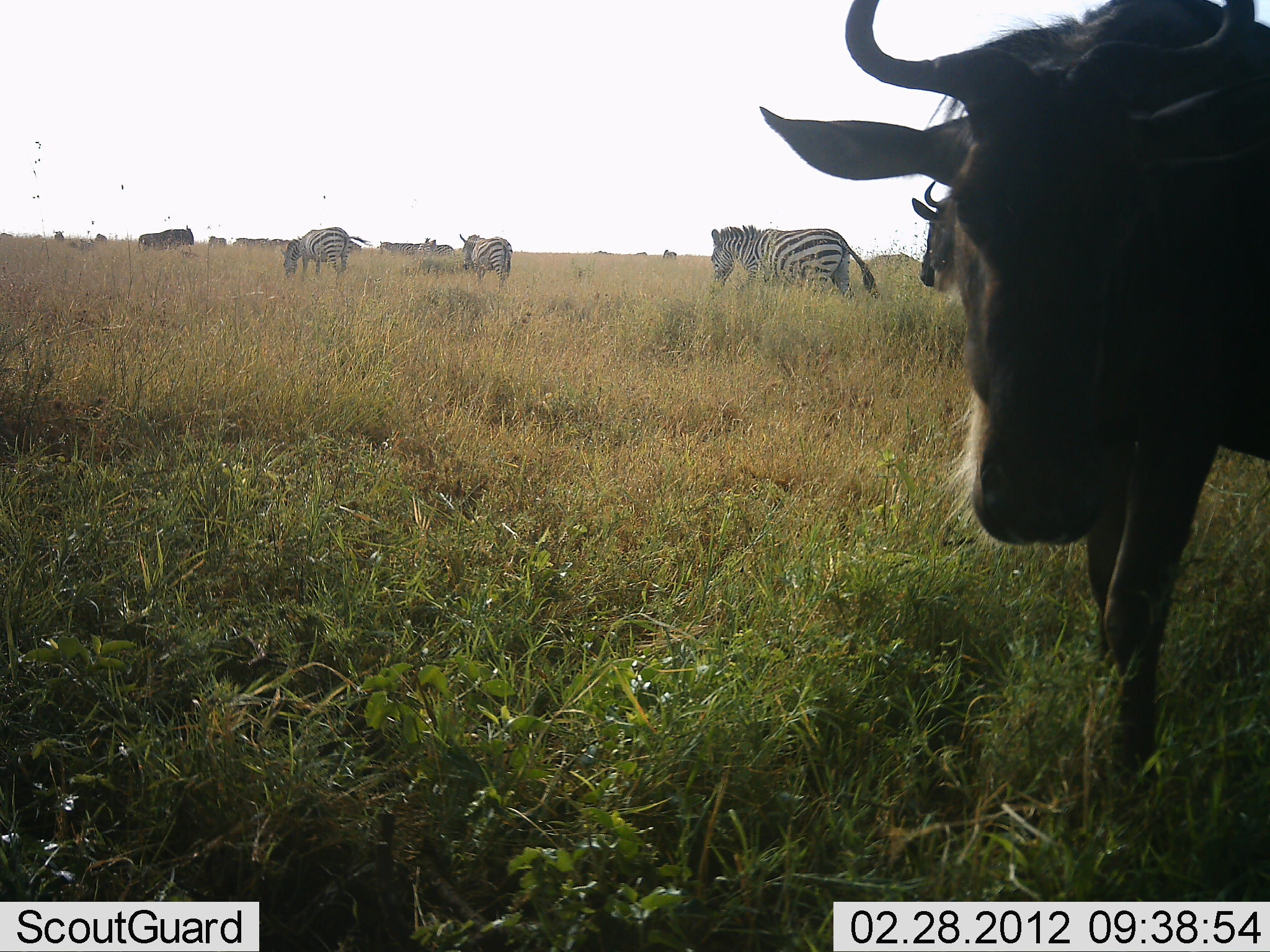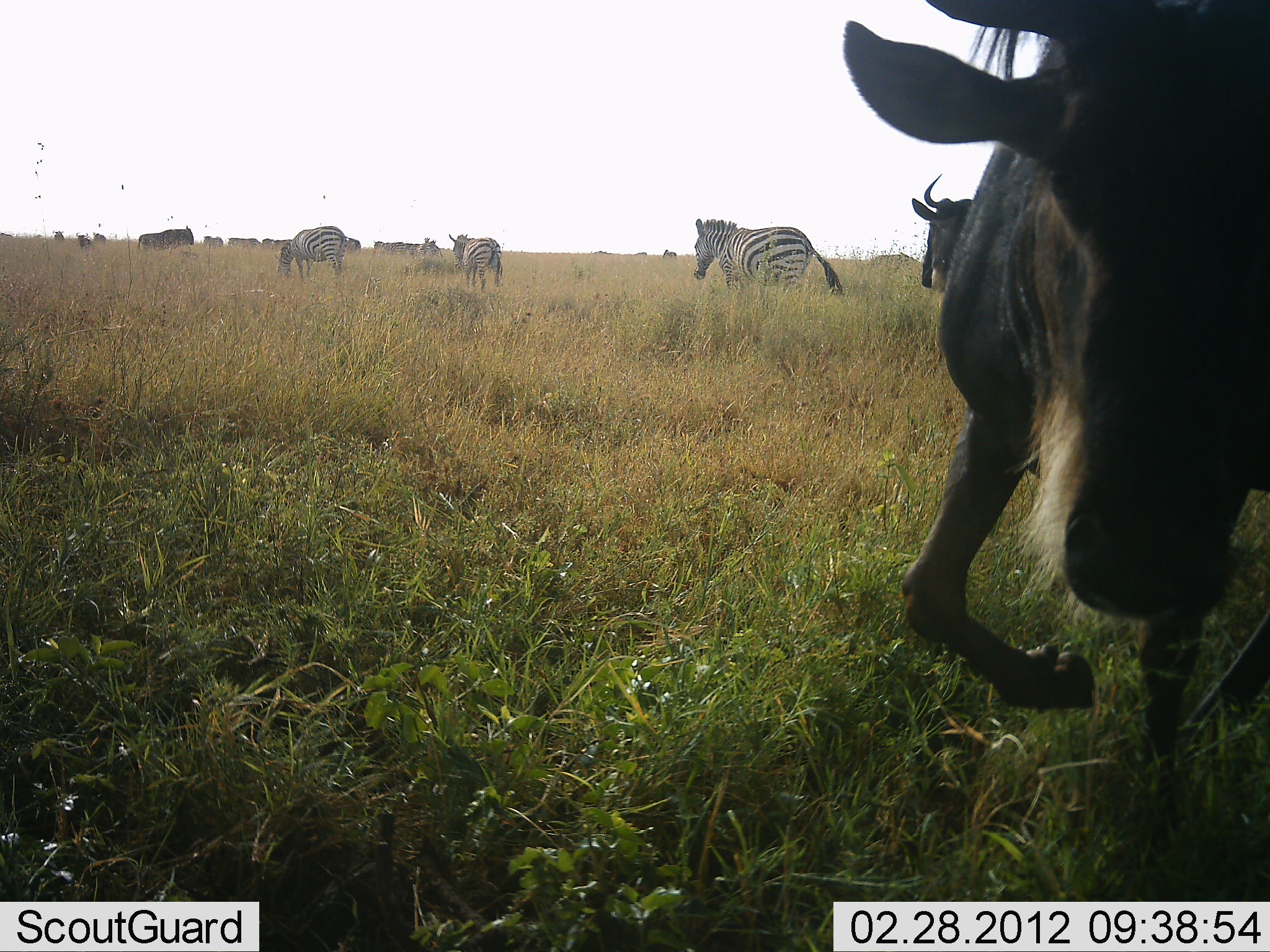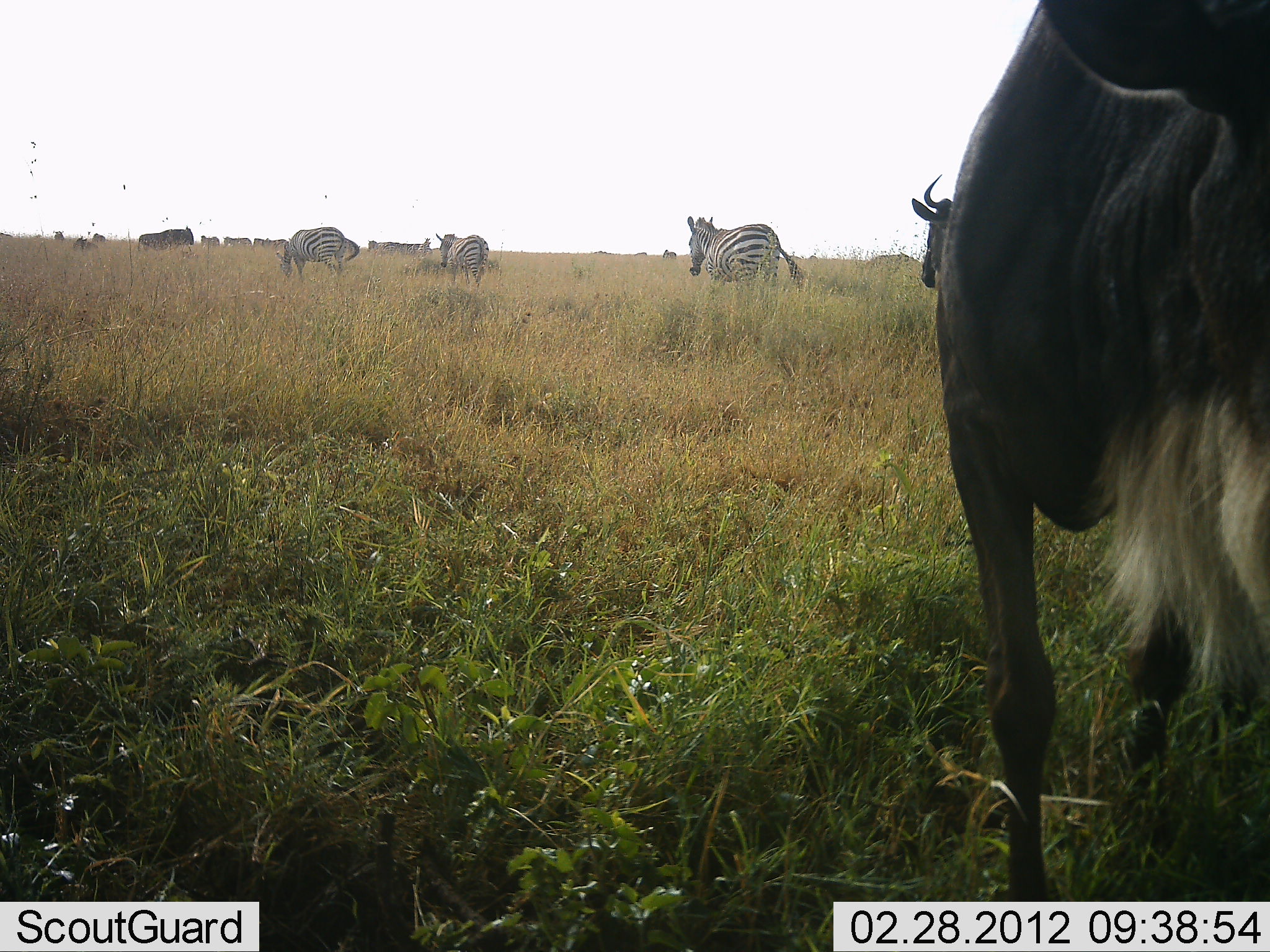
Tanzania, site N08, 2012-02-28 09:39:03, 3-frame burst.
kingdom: Animalia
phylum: Chordata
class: Mammalia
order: Artiodactyla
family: Bovidae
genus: Connochaetes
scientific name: Connochaetes taurinus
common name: blue wildebeest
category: wildebeest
Wildebeest (blue wildebeest) (Connochaetes taurinus), count 6. Behavior (volunteer vote fractions): standing 67%, resting 0%, moving 100%, interacting 0%. Young present (vote fraction): 8%. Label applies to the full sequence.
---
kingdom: Animalia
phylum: Chordata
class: Mammalia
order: Perissodactyla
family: Equidae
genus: Equus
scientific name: Equus quagga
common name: plains zebra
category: zebra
Zebra (plains zebra) (Equus quagga), count 3. Behavior (volunteer vote fractions): standing 9%, resting 0%, moving 91%, interacting 0%. Young present (vote fraction): 0%. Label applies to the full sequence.